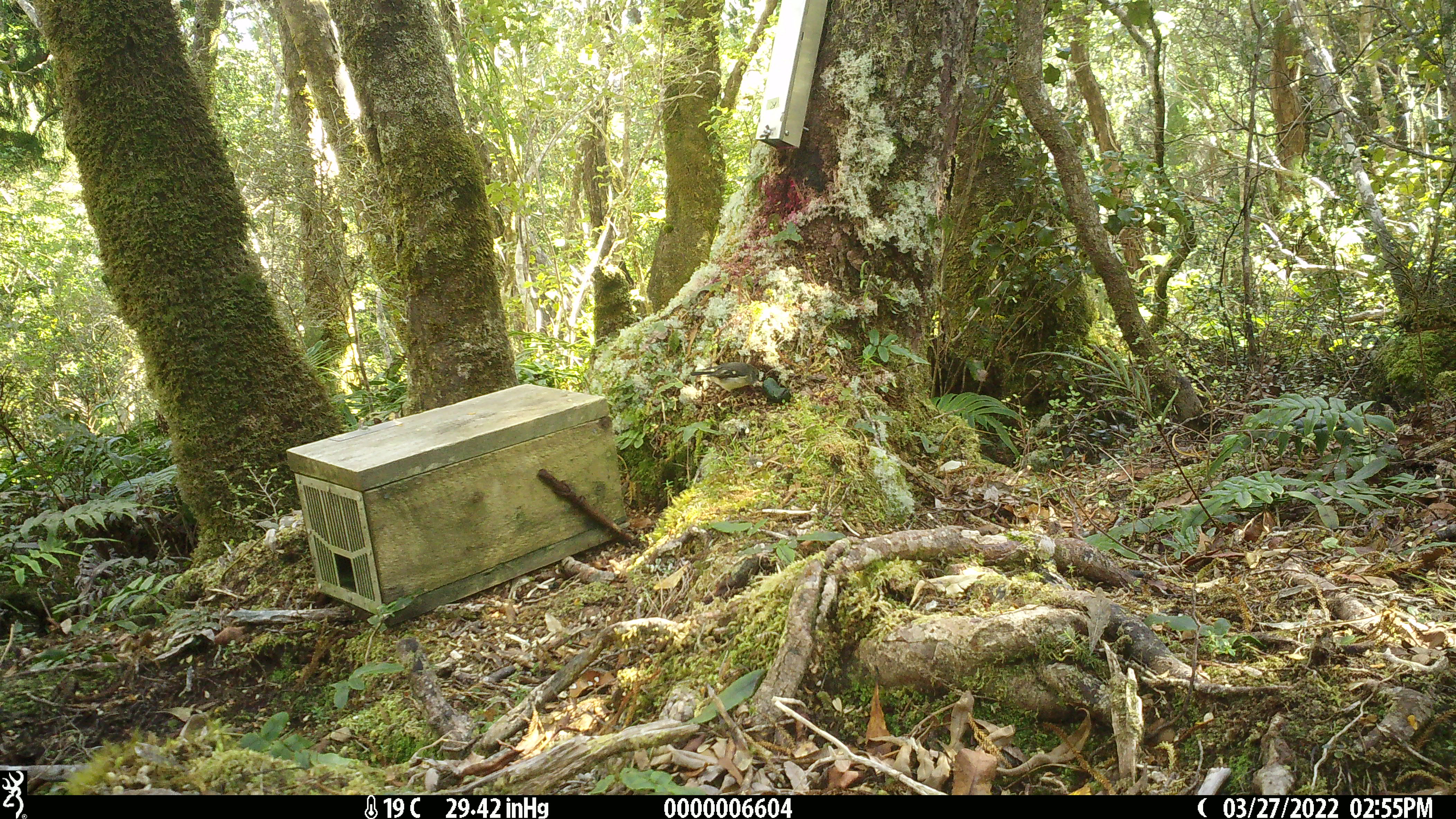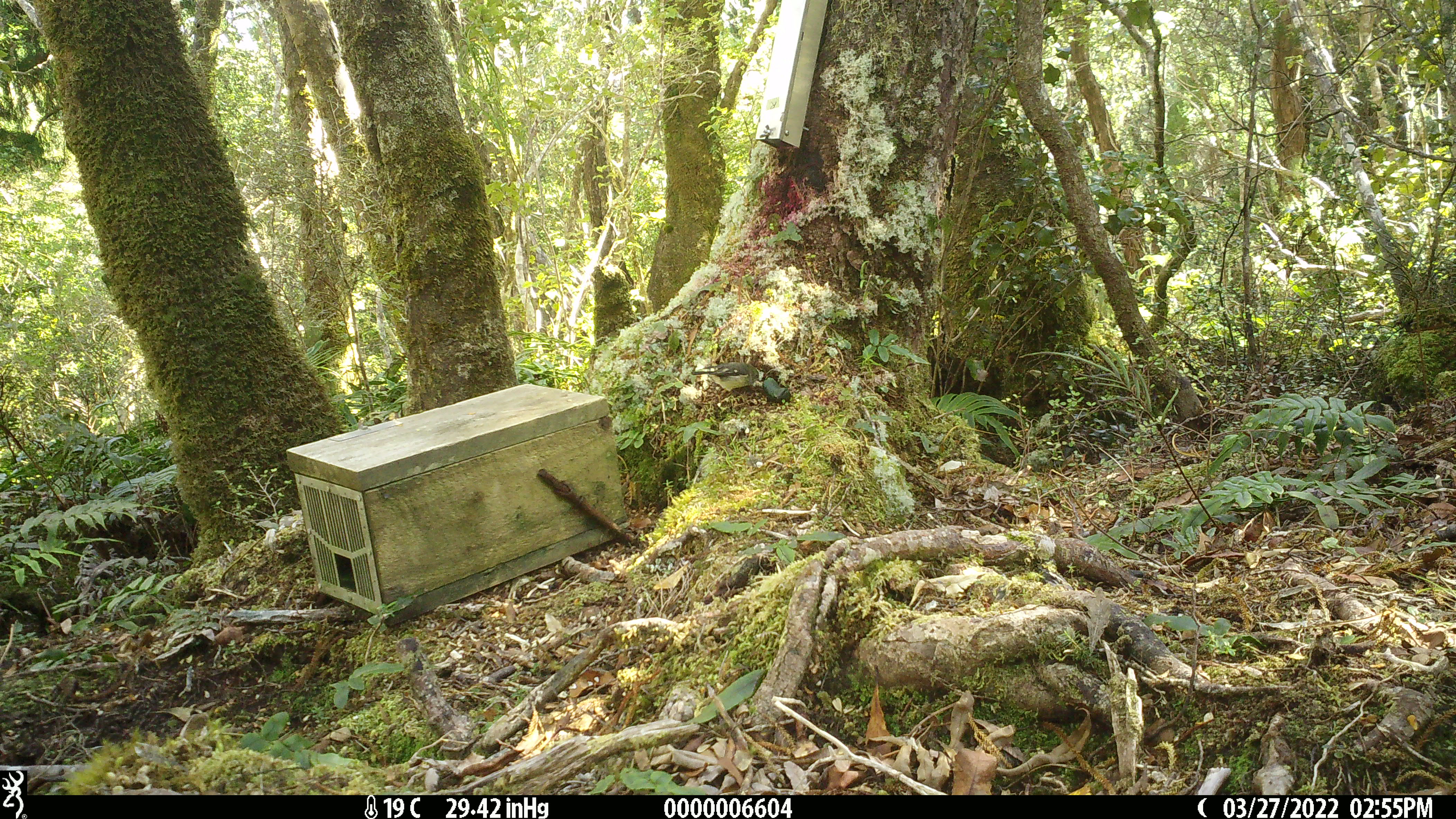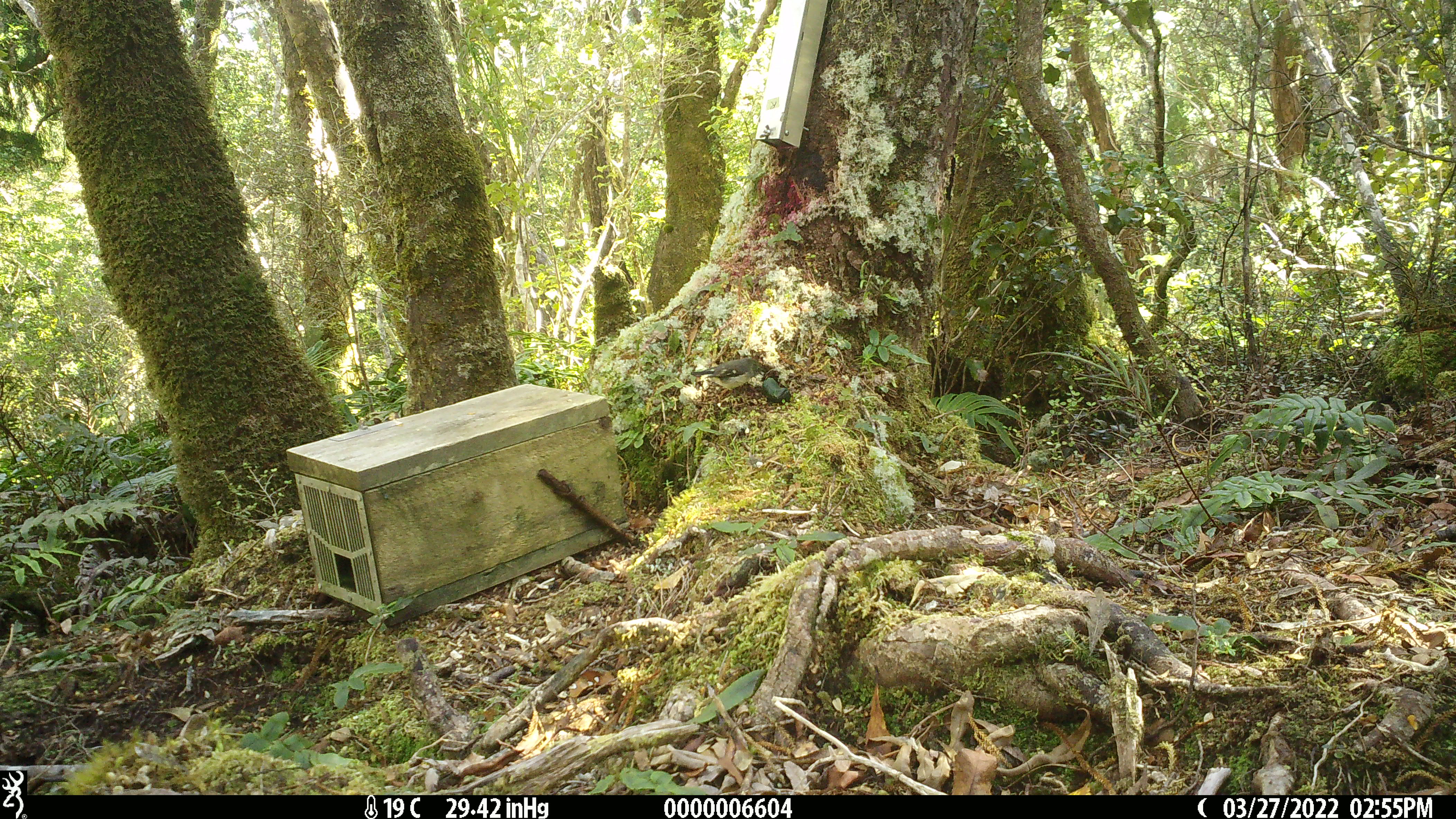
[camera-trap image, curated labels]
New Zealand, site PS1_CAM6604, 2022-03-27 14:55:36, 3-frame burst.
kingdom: Animalia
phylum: Chordata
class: Aves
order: Passeriformes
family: Petroicidae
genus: Petroica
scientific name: Petroica macrocephala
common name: tomtit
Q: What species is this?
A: Tomtit (Petroica macrocephala).